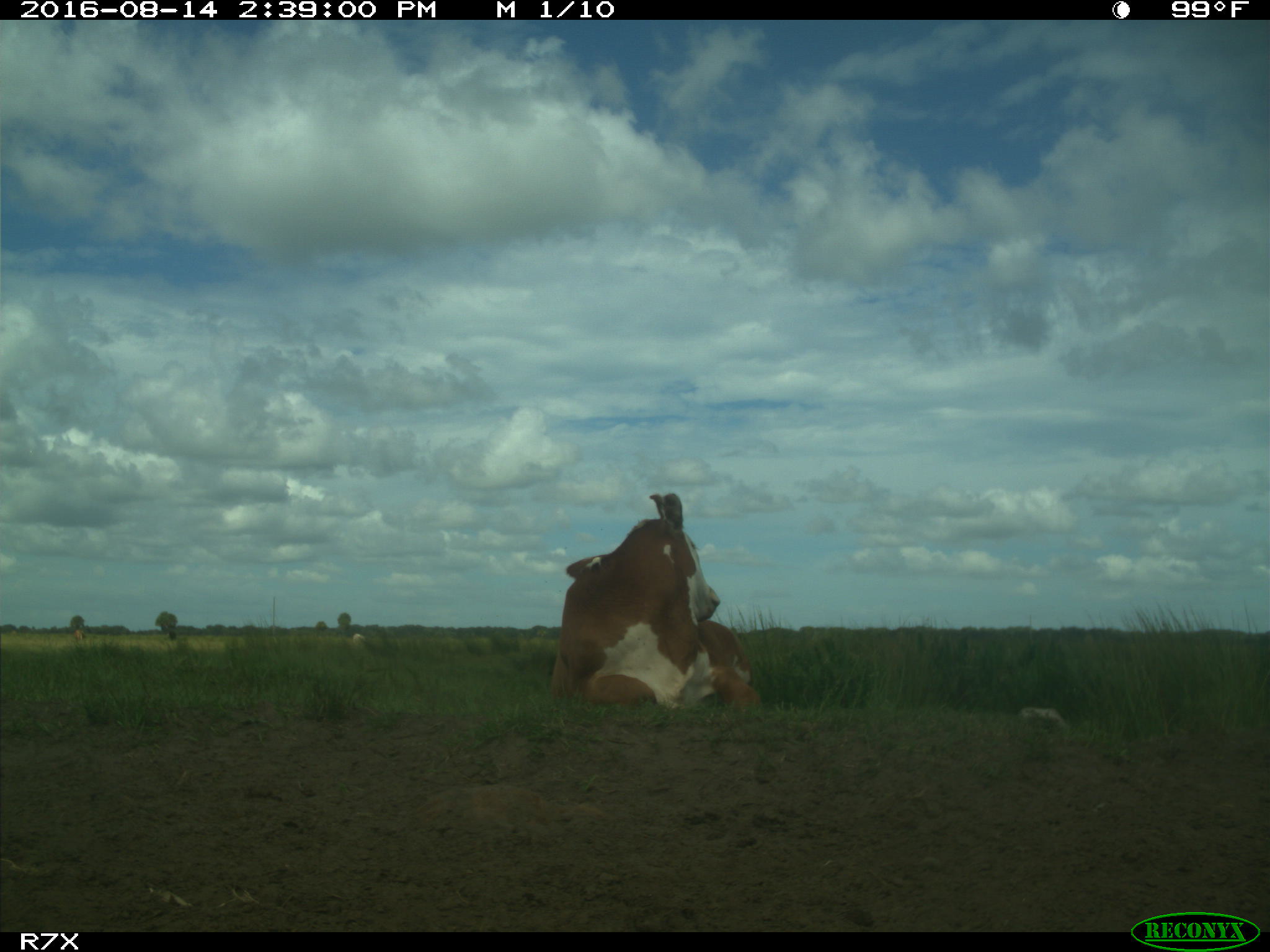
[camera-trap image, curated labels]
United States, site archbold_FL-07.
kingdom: Animalia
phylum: Chordata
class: Mammalia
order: Artiodactyla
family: Bovidae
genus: Bos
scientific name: Bos taurus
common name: domestic cow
Bos taurus (domestic cow).